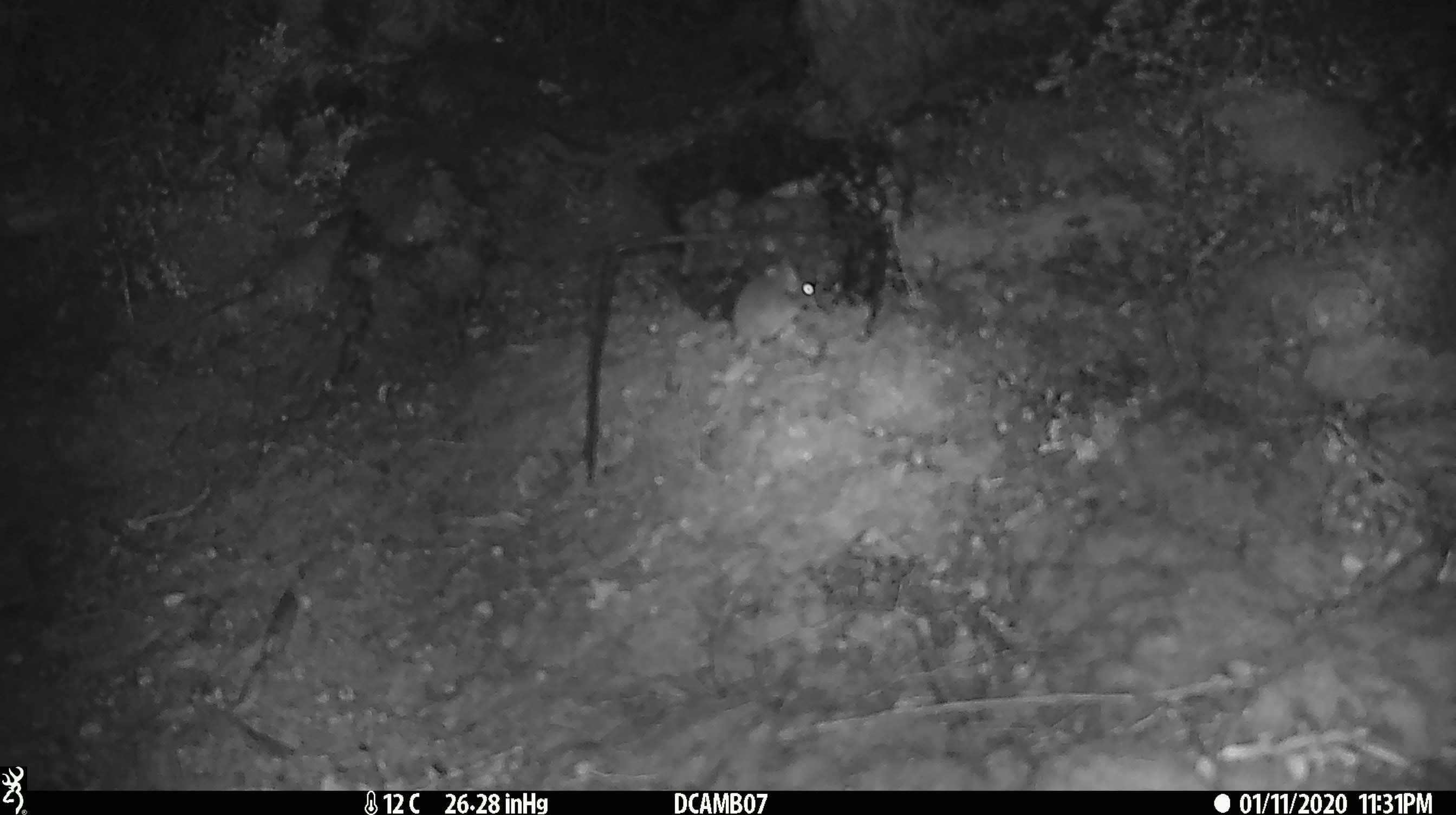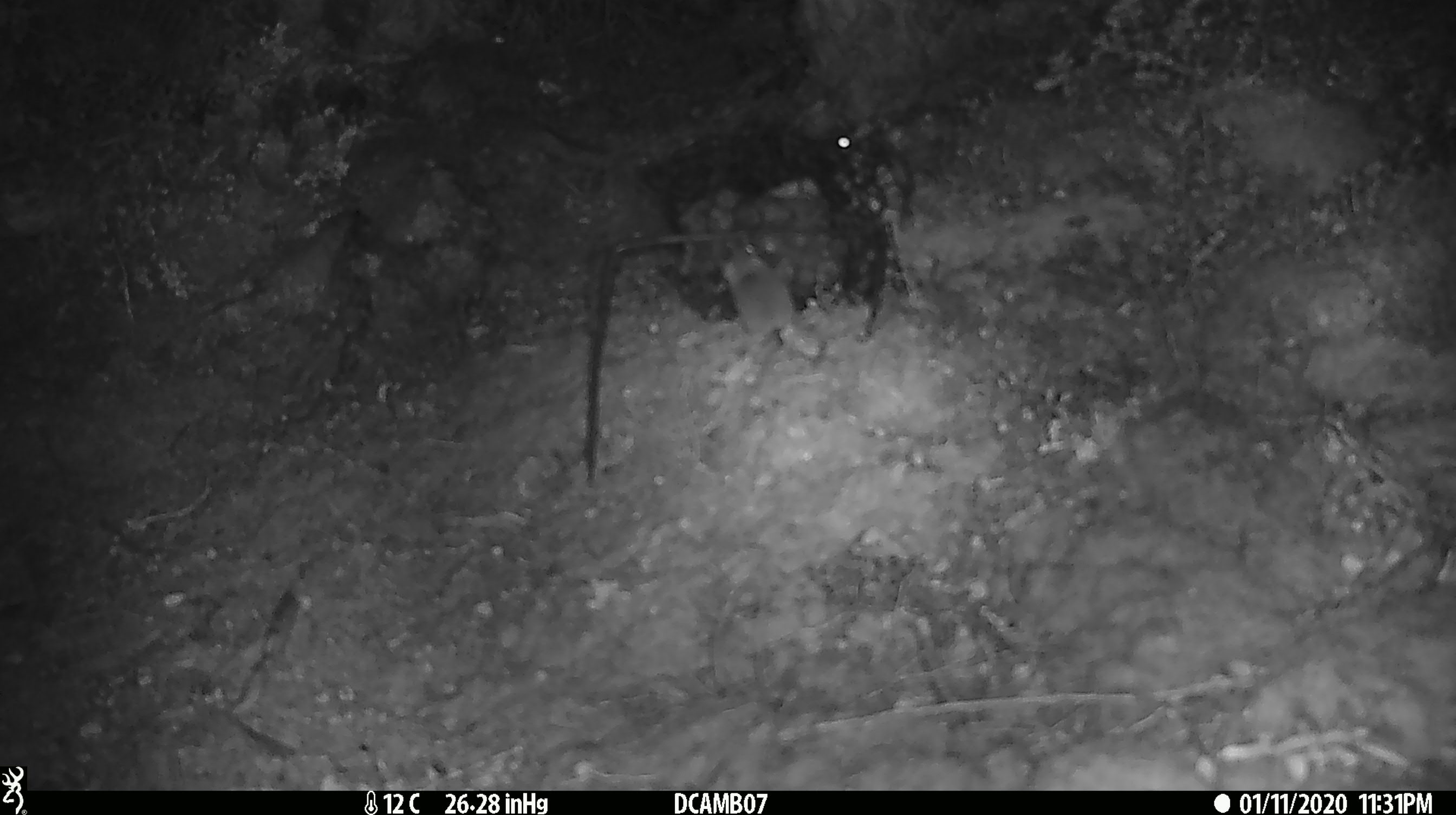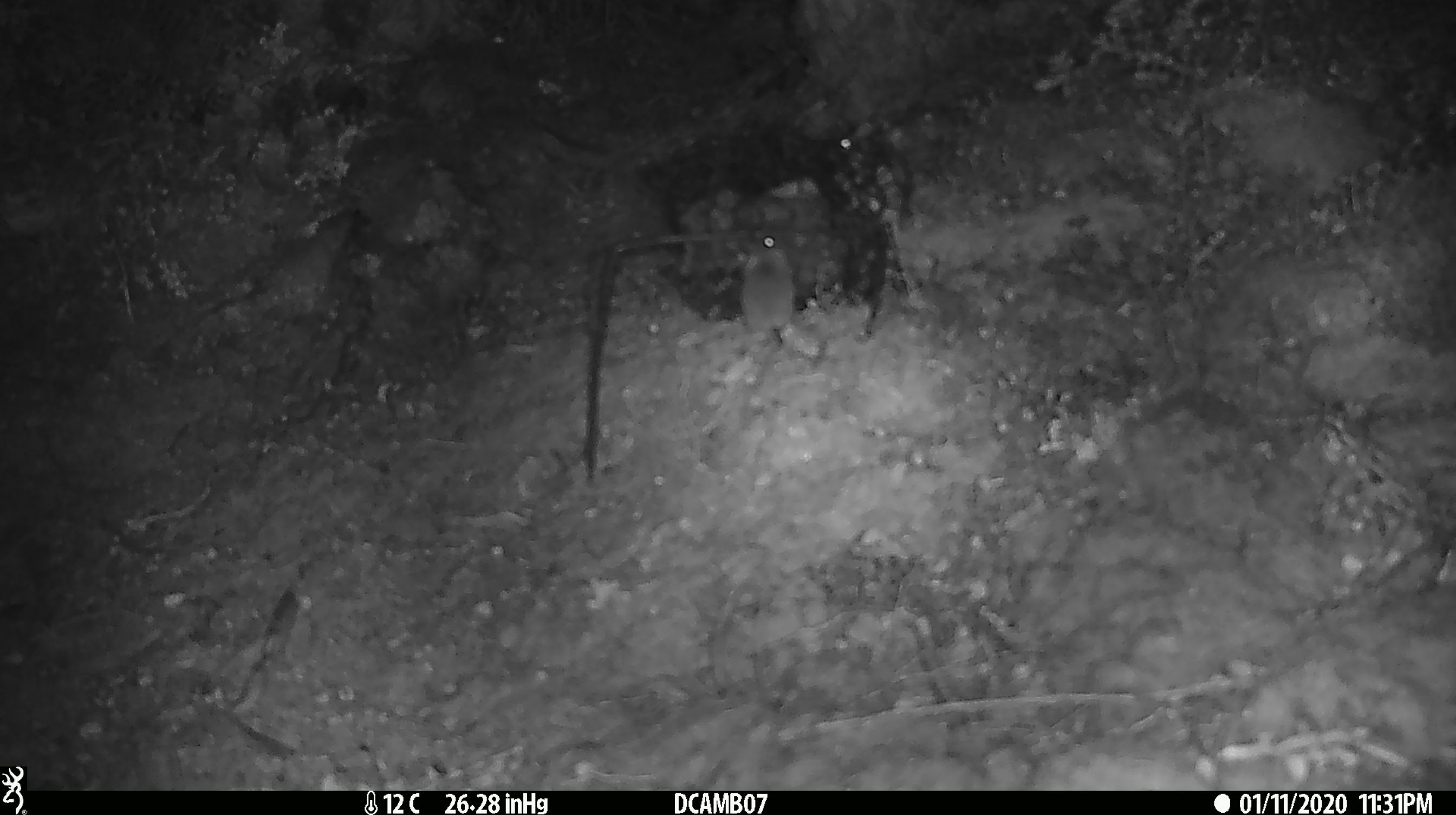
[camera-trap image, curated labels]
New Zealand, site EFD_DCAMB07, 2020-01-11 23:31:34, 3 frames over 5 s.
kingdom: Animalia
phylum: Chordata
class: Mammalia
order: Rodentia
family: Muridae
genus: Mus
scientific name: Mus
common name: mouse